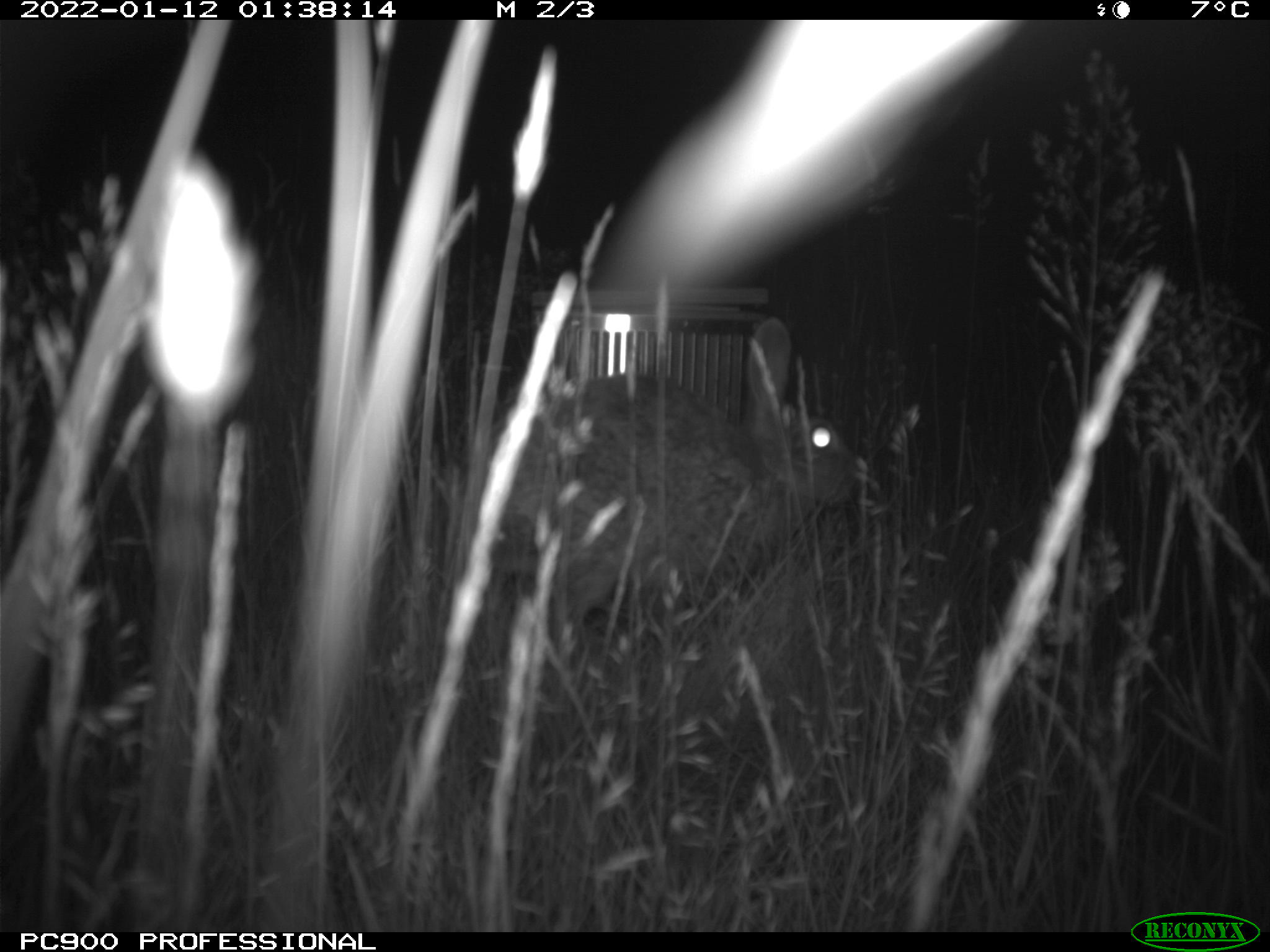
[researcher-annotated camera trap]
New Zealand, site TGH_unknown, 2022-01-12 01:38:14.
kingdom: Animalia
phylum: Chordata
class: Mammalia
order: Lagomorpha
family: Leporidae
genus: Oryctolagus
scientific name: Oryctolagus cuniculus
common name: european rabbit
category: rabbit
Rabbit (european rabbit) (Oryctolagus cuniculus).